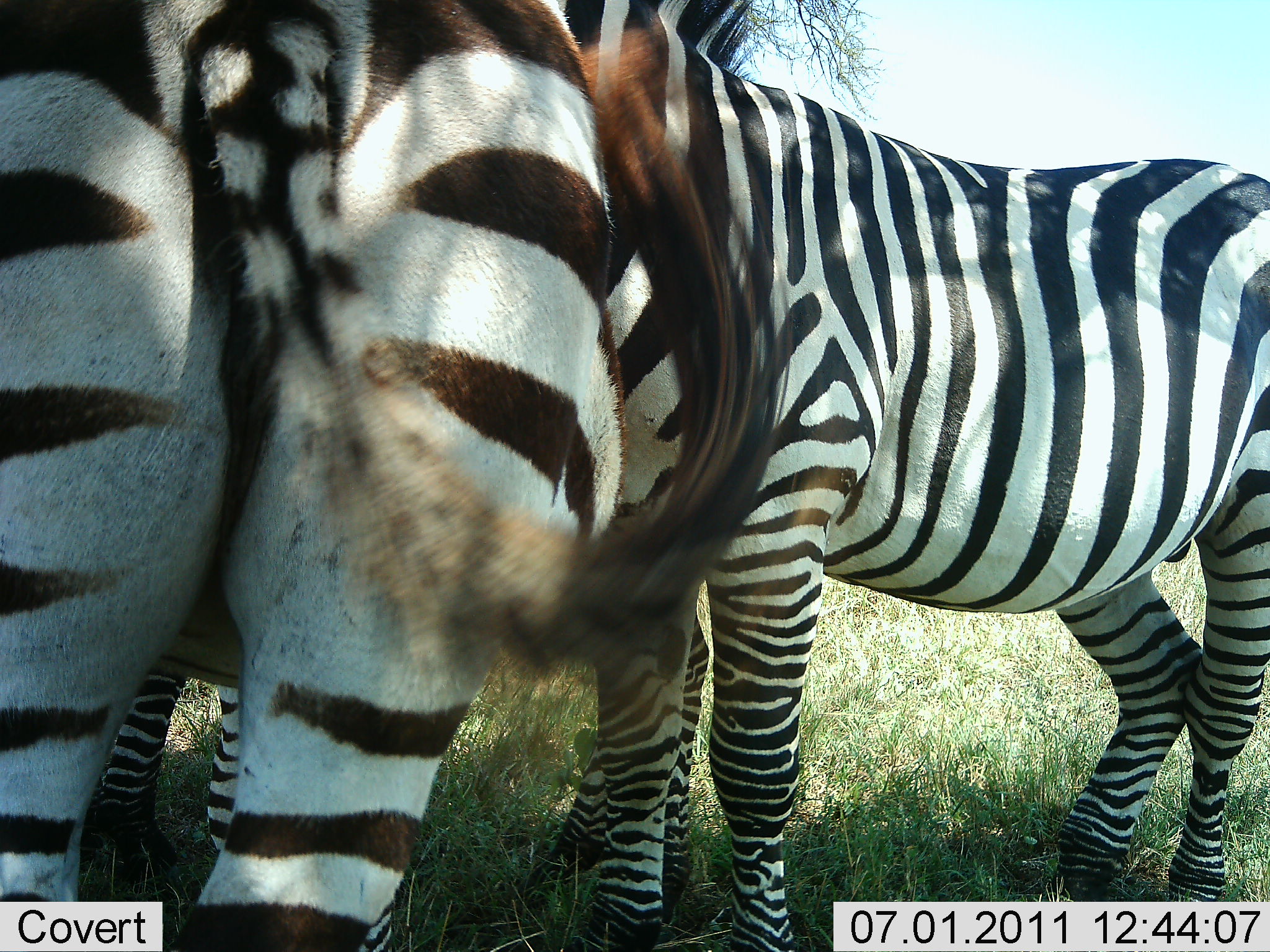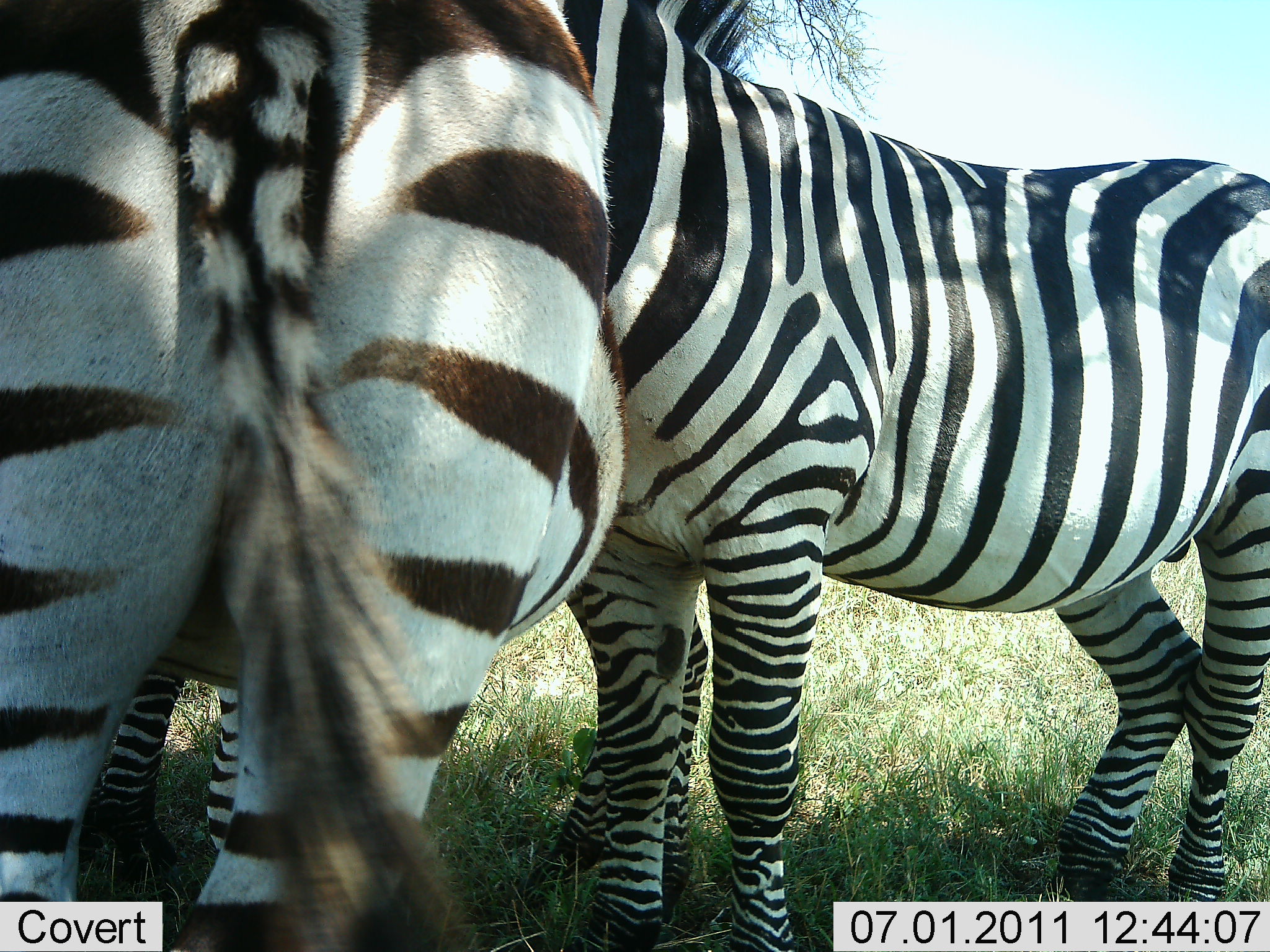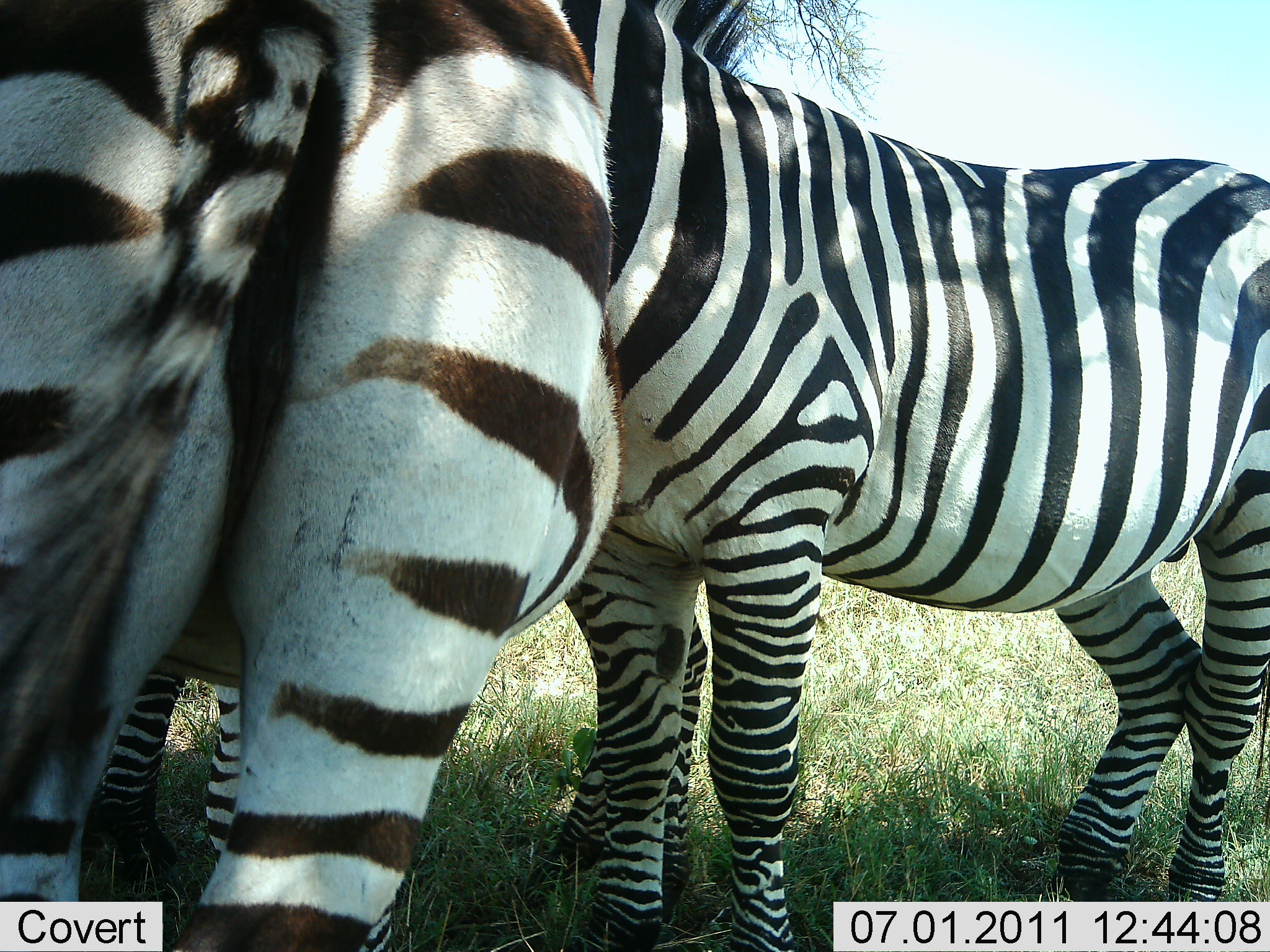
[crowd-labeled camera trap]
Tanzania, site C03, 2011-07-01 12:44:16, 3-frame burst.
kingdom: Animalia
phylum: Chordata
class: Mammalia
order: Perissodactyla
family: Equidae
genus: Equus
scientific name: Equus quagga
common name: plains zebra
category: zebra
Zebra (plains zebra) (Equus quagga), count 3. Behavior (volunteer vote fractions): standing 92%, resting 0%, moving 8%, interacting 23%. Young present (vote fraction): 0%. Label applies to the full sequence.